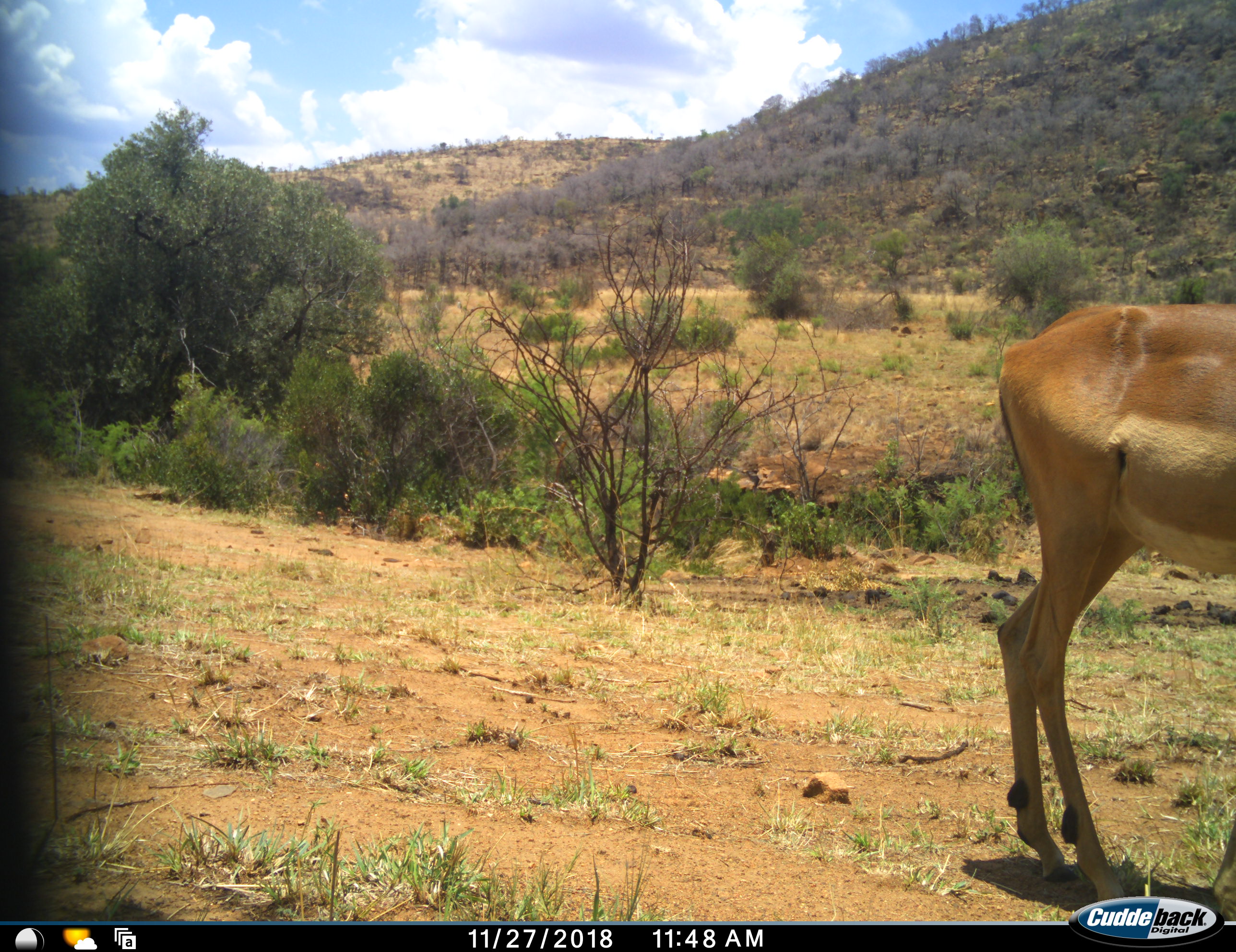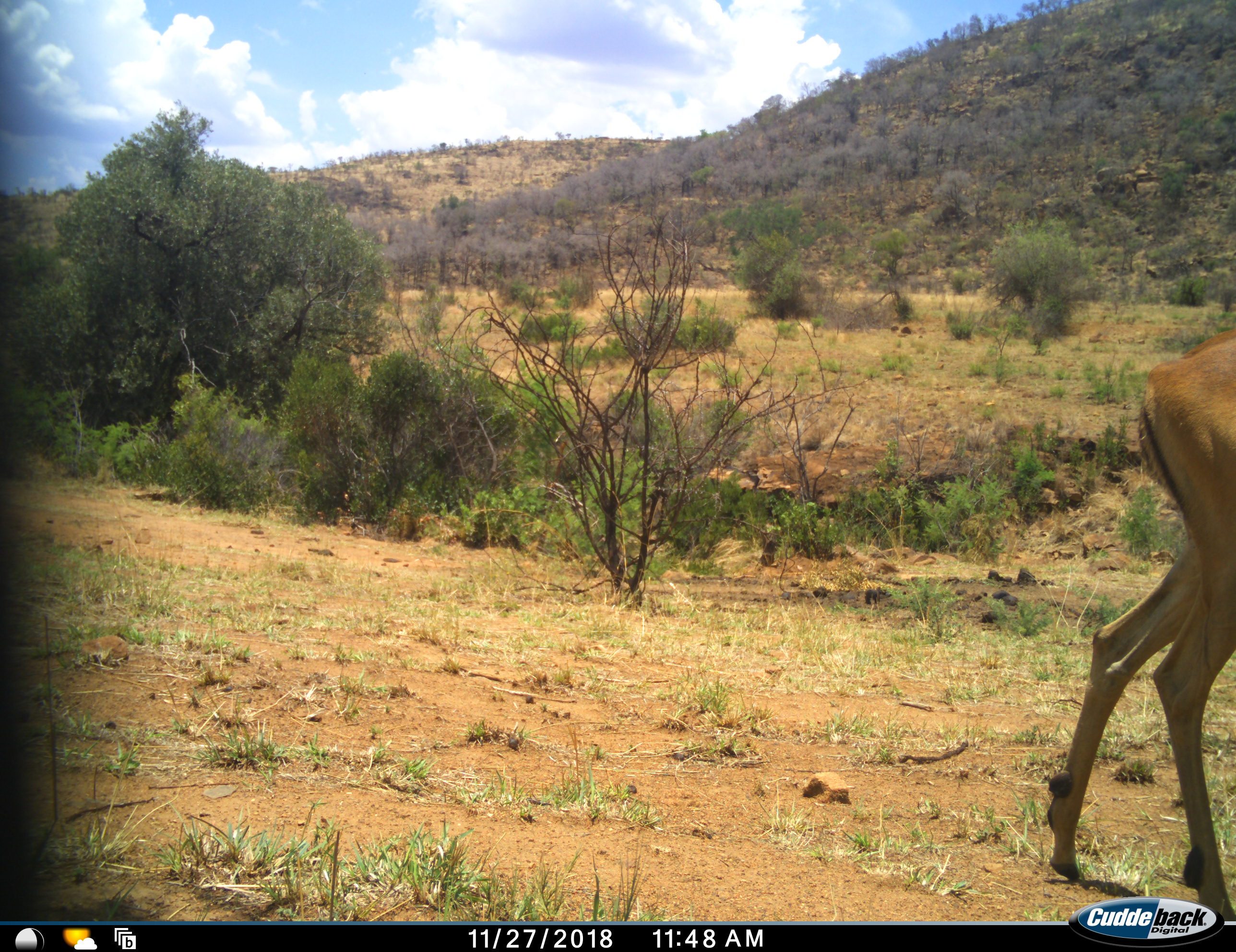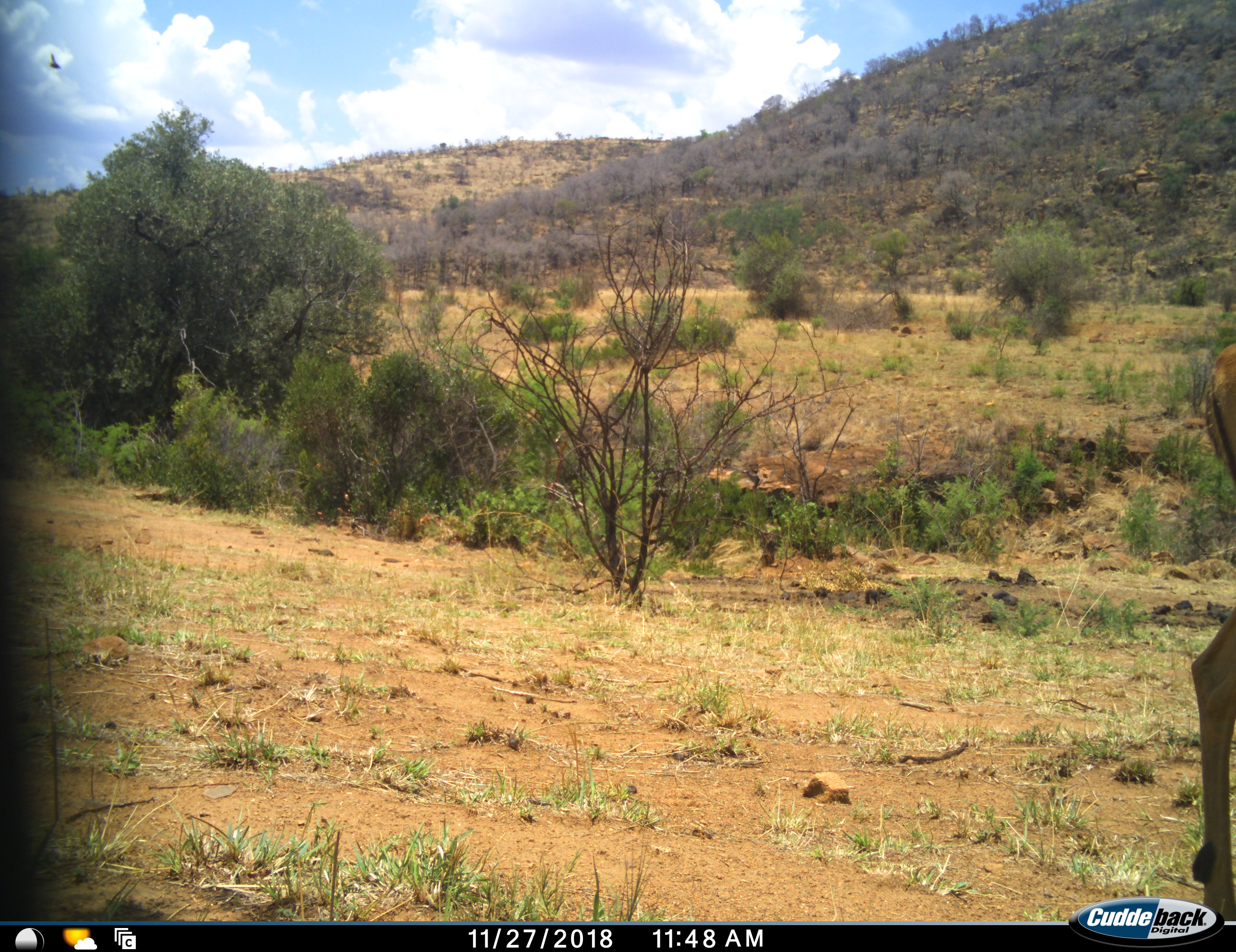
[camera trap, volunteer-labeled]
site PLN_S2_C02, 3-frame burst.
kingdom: Animalia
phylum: Chordata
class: Mammalia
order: Artiodactyla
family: Bovidae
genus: Aepyceros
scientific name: Aepyceros melampus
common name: impala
Impala (Aepyceros melampus), count 1. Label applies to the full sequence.